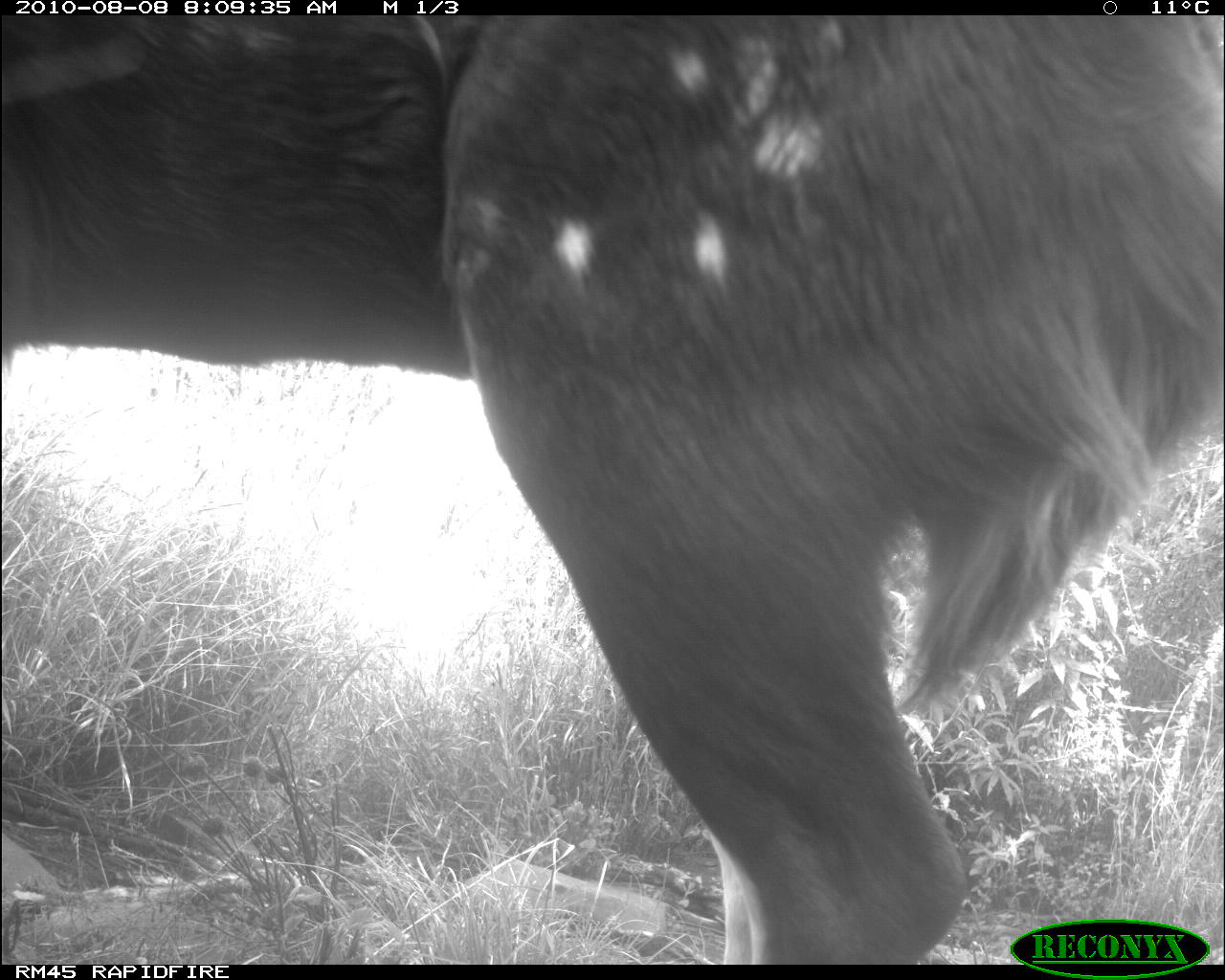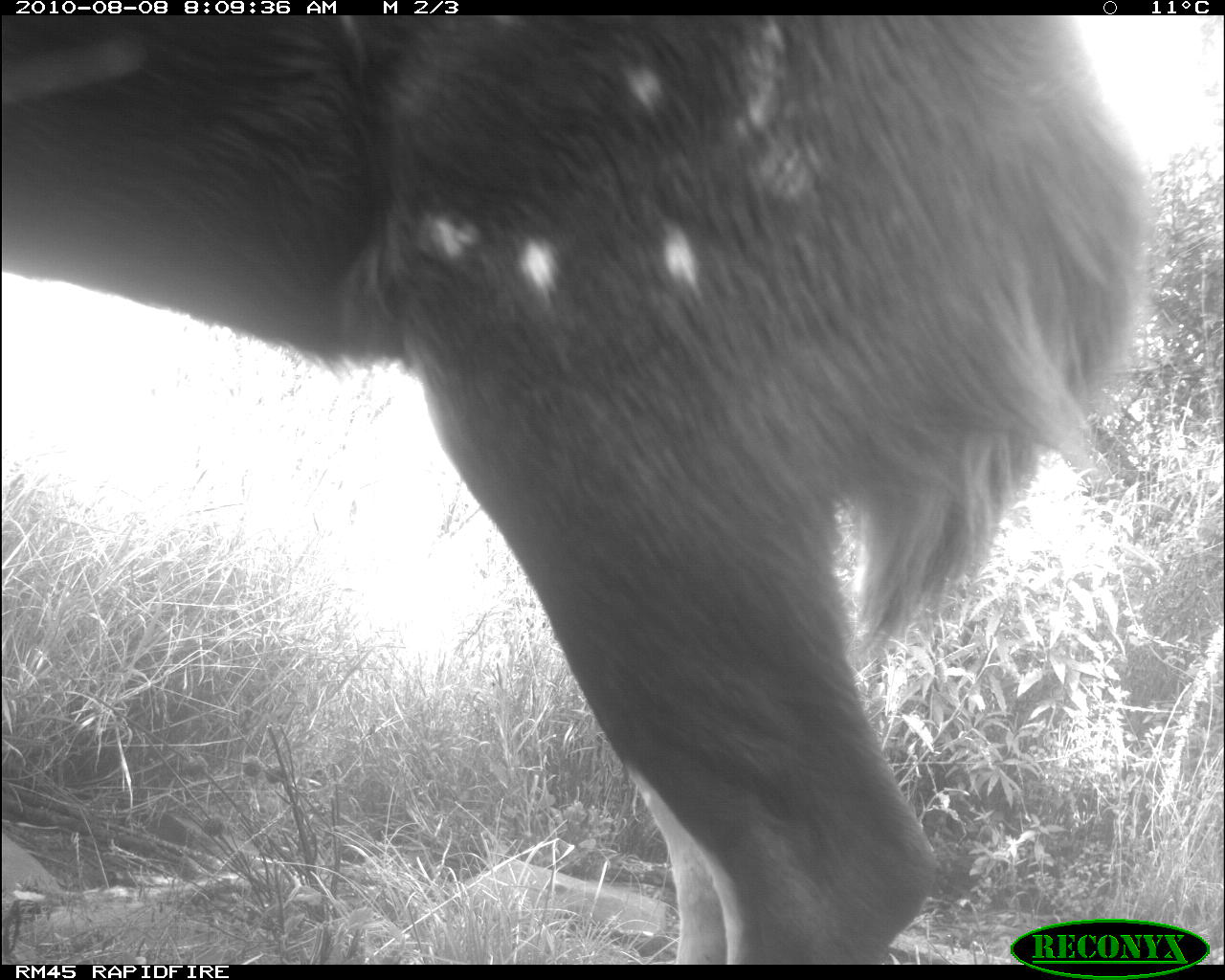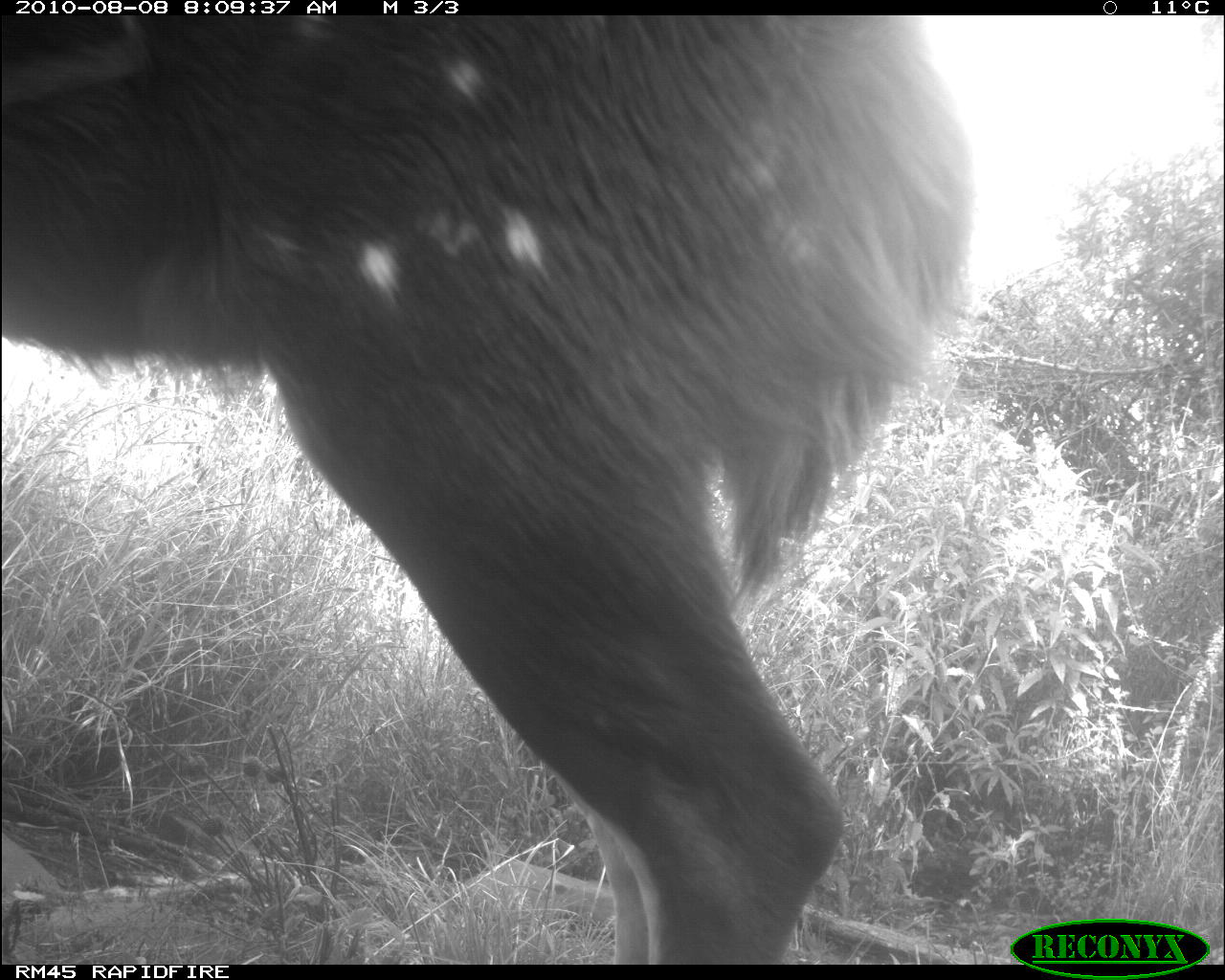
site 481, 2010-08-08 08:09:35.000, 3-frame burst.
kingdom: Animalia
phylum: Chordata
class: Mammalia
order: Artiodactyla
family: Bovidae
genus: Tragelaphus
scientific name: Tragelaphus scriptus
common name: bushbuck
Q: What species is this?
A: Tragelaphus scriptus (bushbuck).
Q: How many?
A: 1.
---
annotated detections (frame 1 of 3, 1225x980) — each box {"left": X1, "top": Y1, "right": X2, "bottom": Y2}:
tragelaphus scriptus: {"left": 0, "top": 16, "right": 1224, "bottom": 963}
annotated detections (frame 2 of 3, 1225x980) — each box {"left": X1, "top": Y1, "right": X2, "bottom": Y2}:
tragelaphus scriptus: {"left": 1, "top": 15, "right": 1158, "bottom": 963}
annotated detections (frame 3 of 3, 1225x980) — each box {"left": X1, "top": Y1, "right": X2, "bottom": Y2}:
tragelaphus scriptus: {"left": 1, "top": 17, "right": 978, "bottom": 965}